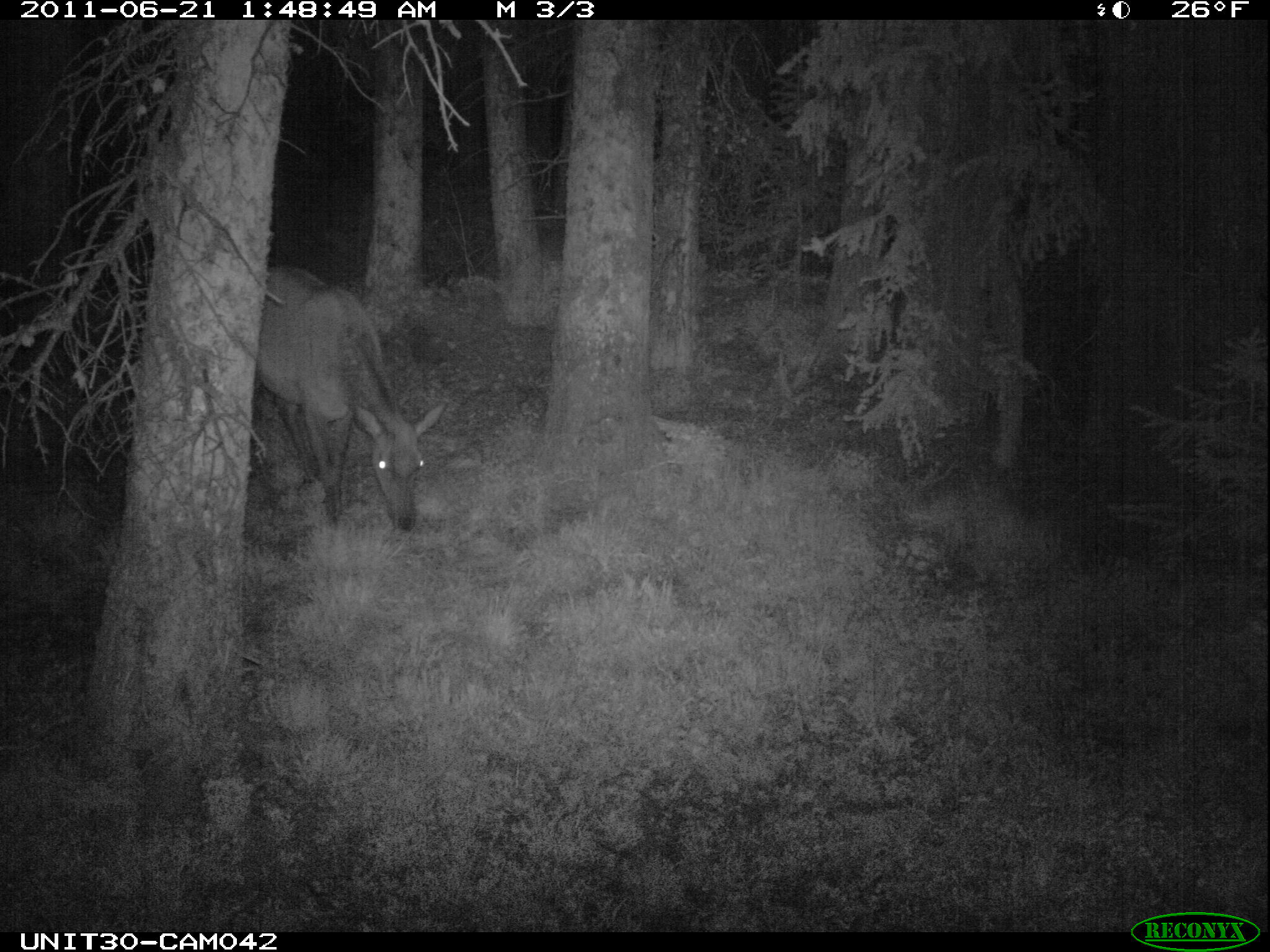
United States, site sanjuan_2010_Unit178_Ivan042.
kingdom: Animalia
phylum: Chordata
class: Mammalia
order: Artiodactyla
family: Cervidae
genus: Cervus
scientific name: Cervus elaphus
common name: red deer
Cervus elaphus (red deer).